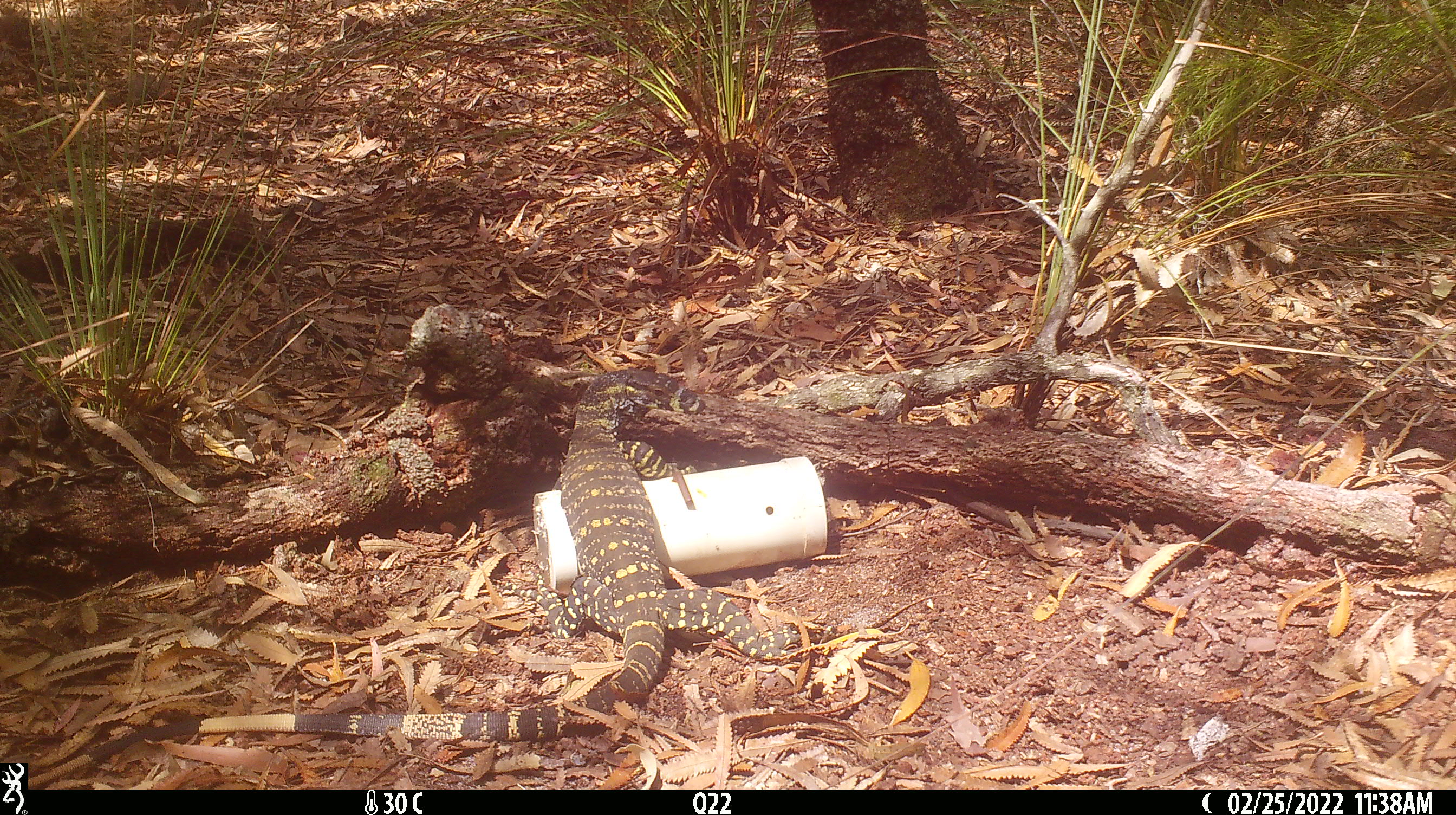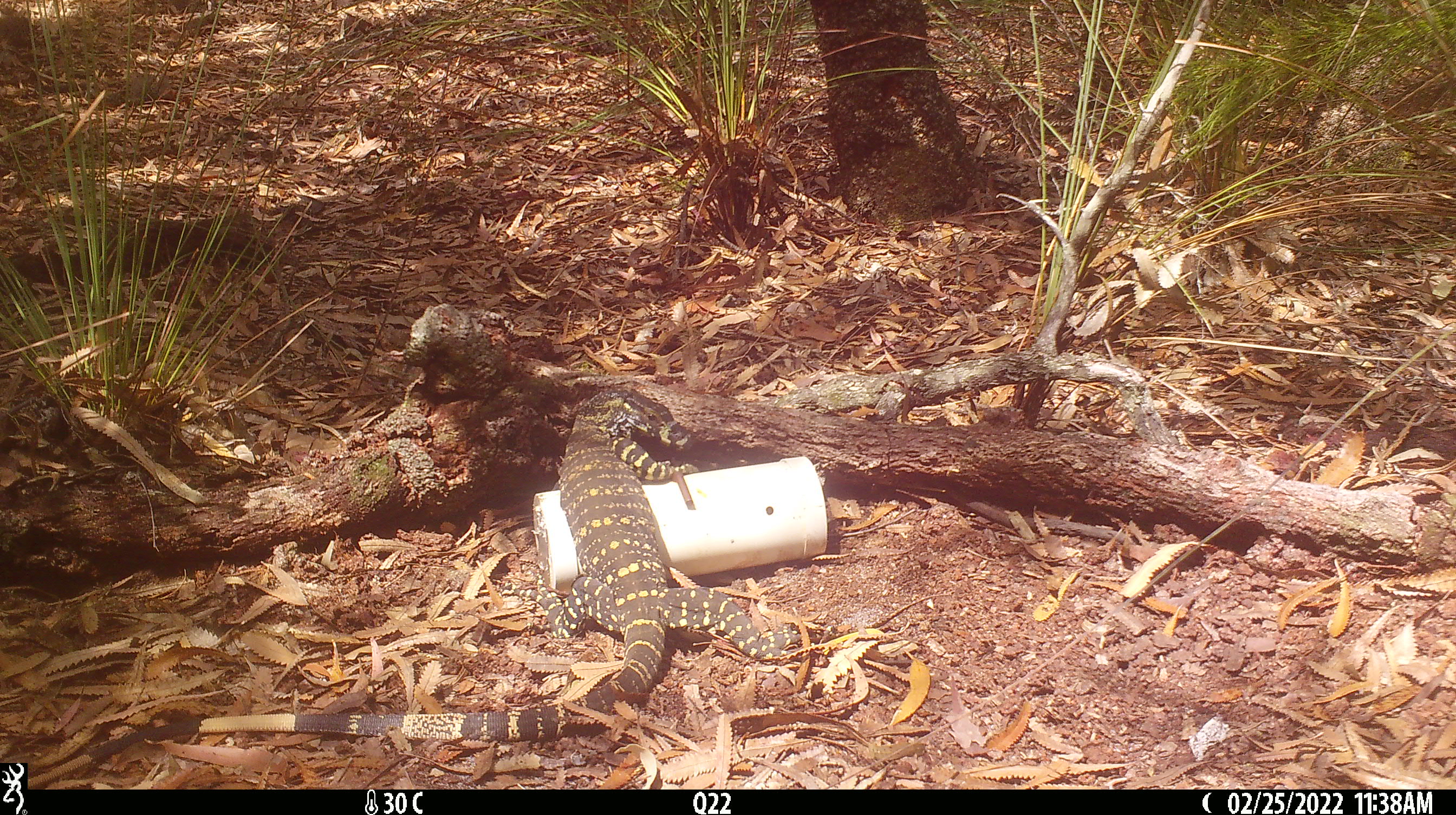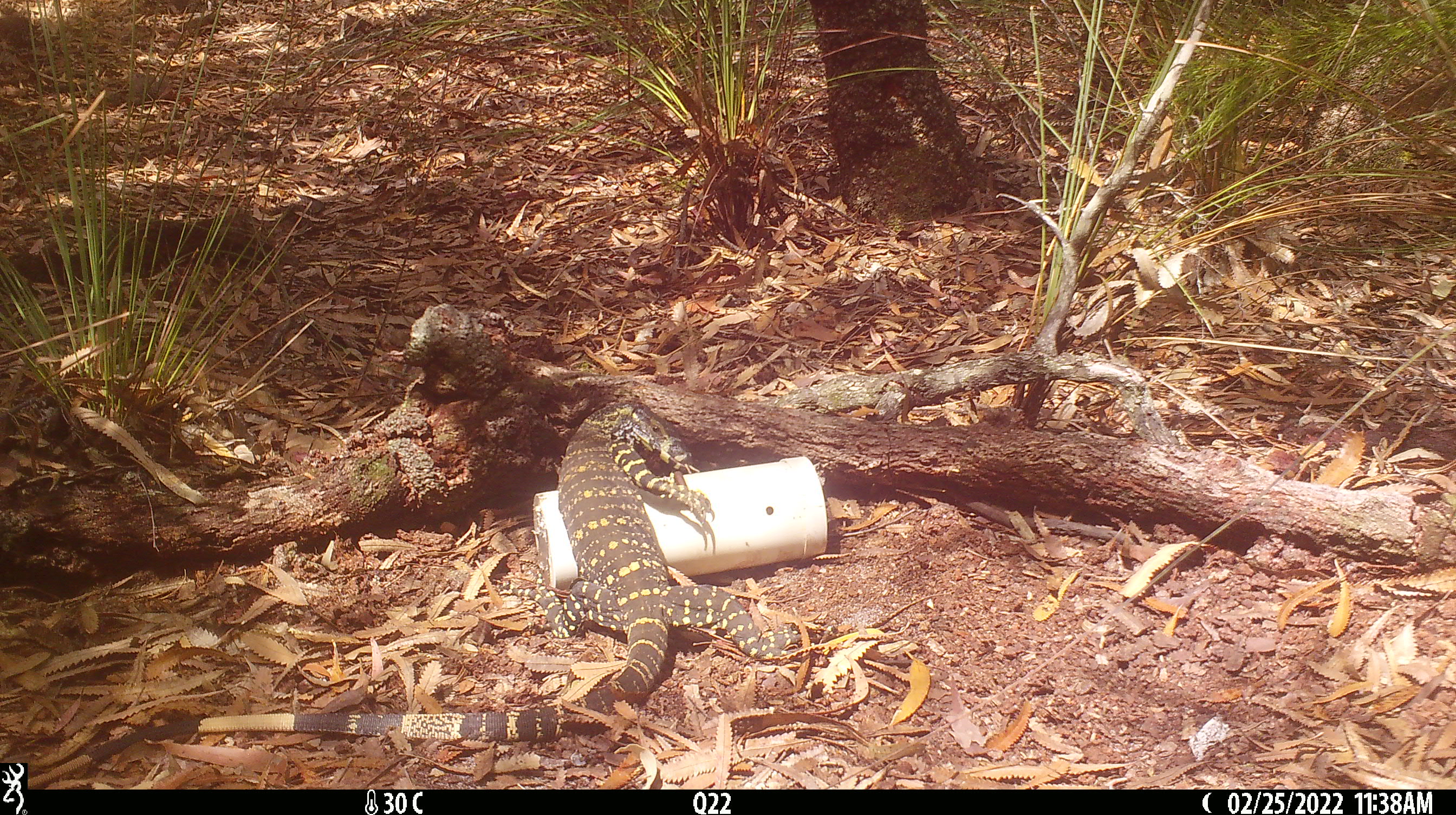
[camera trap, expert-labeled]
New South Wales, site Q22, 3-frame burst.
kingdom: Animalia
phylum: Chordata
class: Reptilia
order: Squamata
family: Varanidae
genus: Varanus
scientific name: Varanus varius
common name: lace monitor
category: goanna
Goanna (lace monitor) (Varanus varius).